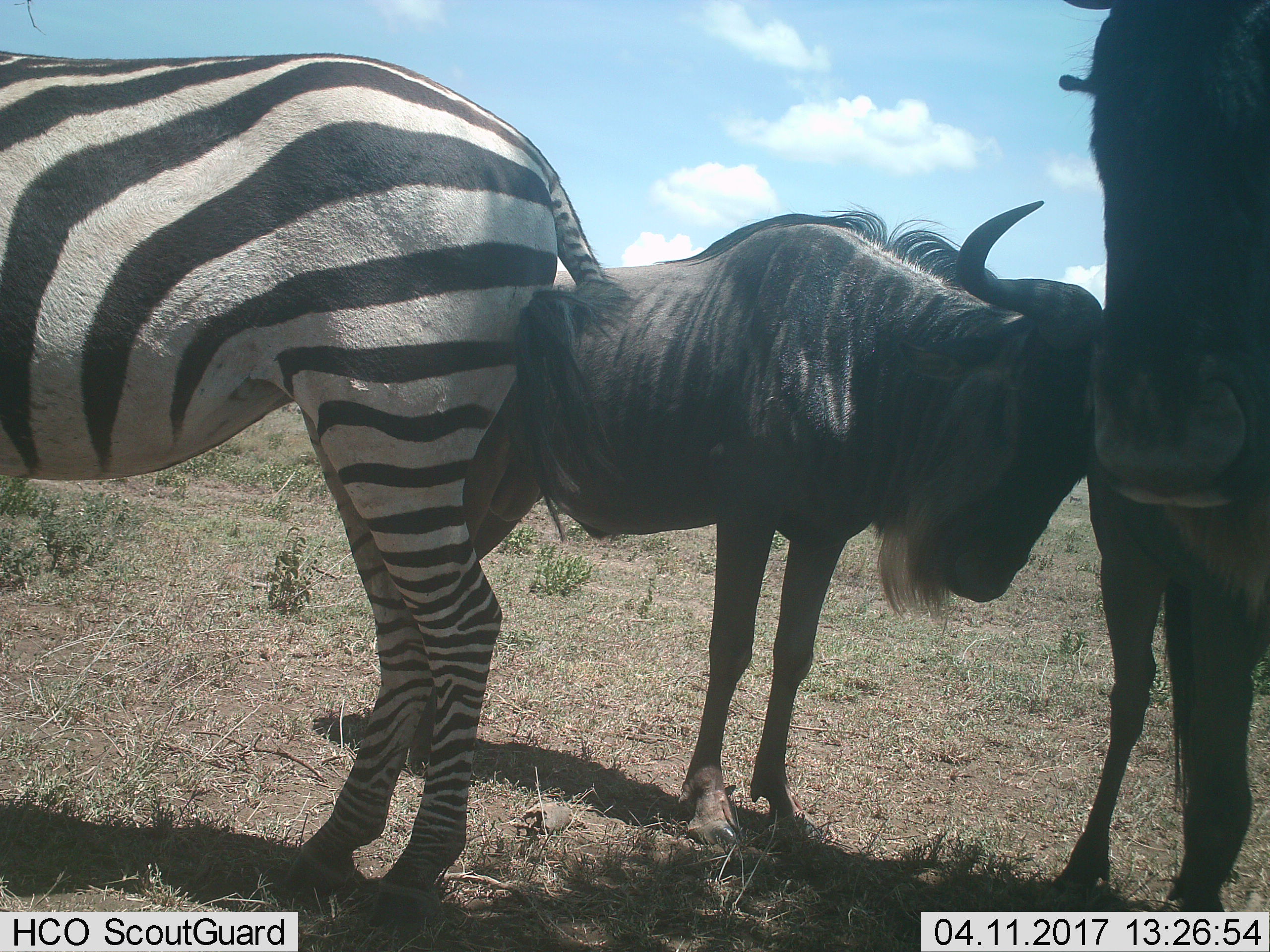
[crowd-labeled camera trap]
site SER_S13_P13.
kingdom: Animalia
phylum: Chordata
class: Mammalia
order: Artiodactyla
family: Bovidae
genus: Connochaetes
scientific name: Connochaetes taurinus taurinus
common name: blue wildebeest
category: wildebeestblue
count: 2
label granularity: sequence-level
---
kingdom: Animalia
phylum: Chordata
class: Mammalia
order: Perissodactyla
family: Equidae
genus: Equus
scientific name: Equus quagga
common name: plains zebra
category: zebraplains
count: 1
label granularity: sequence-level